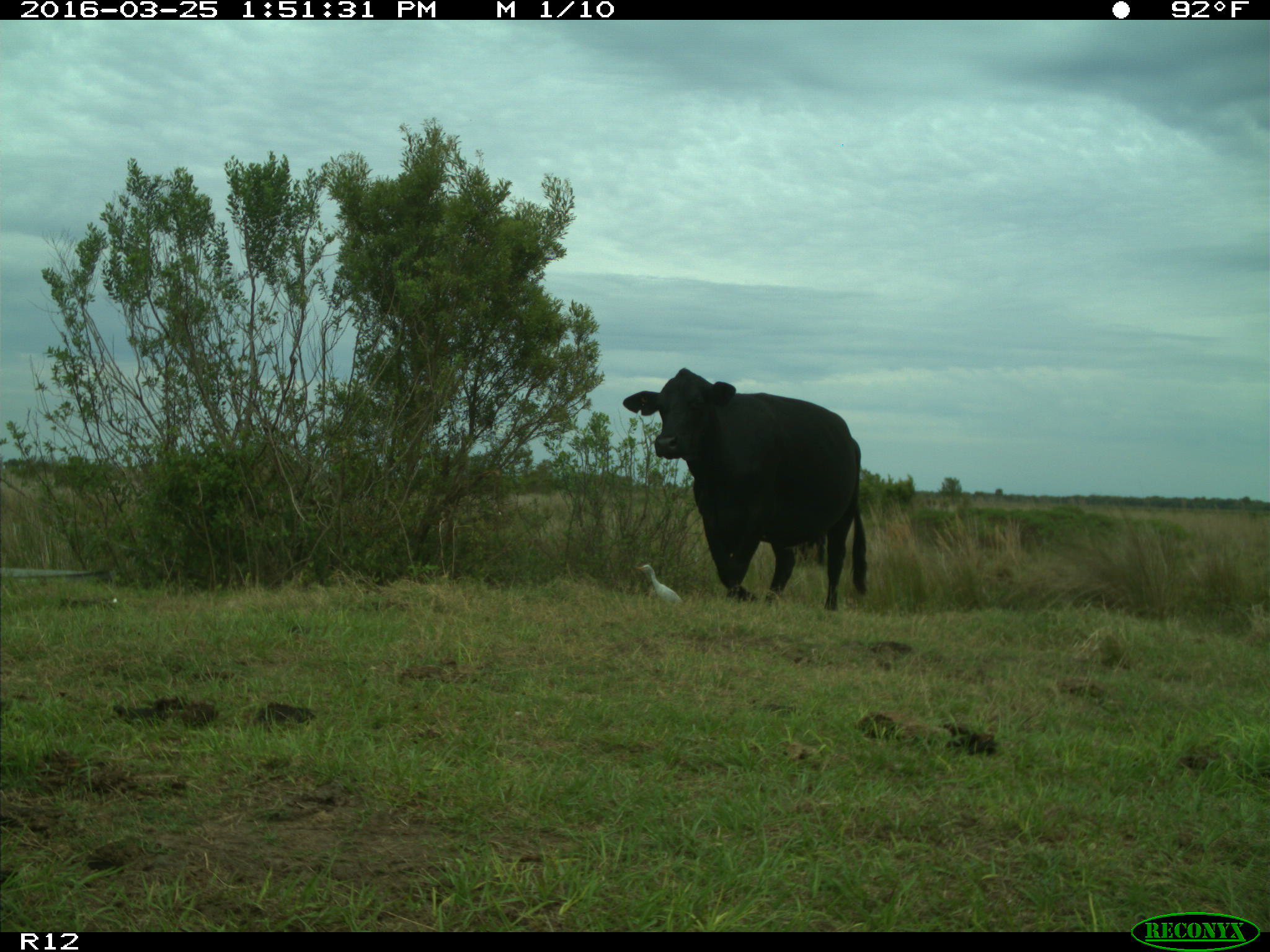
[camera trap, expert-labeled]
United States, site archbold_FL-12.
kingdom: Animalia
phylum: Chordata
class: Mammalia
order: Artiodactyla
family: Bovidae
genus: Bos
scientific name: Bos taurus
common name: domestic cow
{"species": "Bos taurus (domestic cow)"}